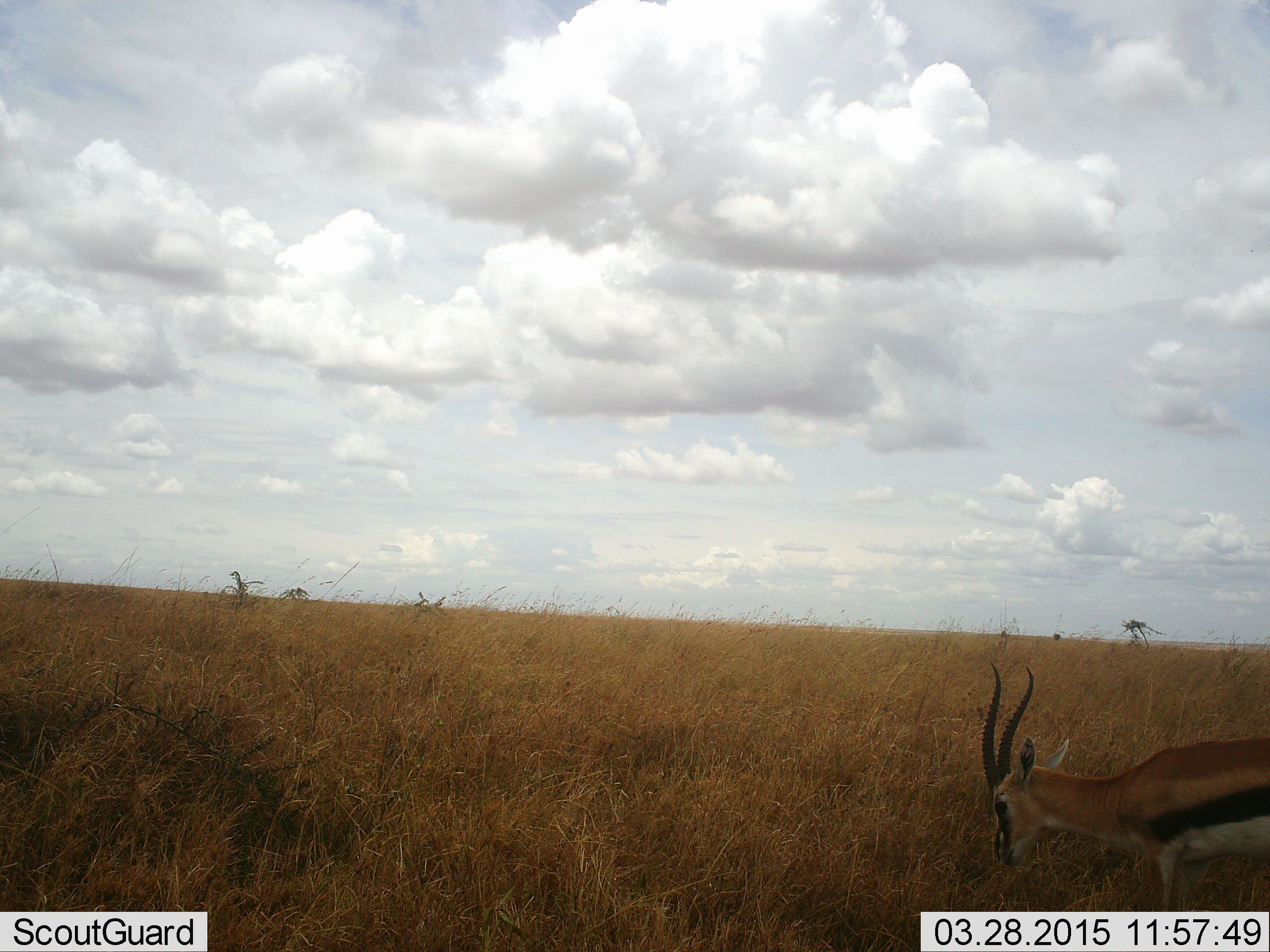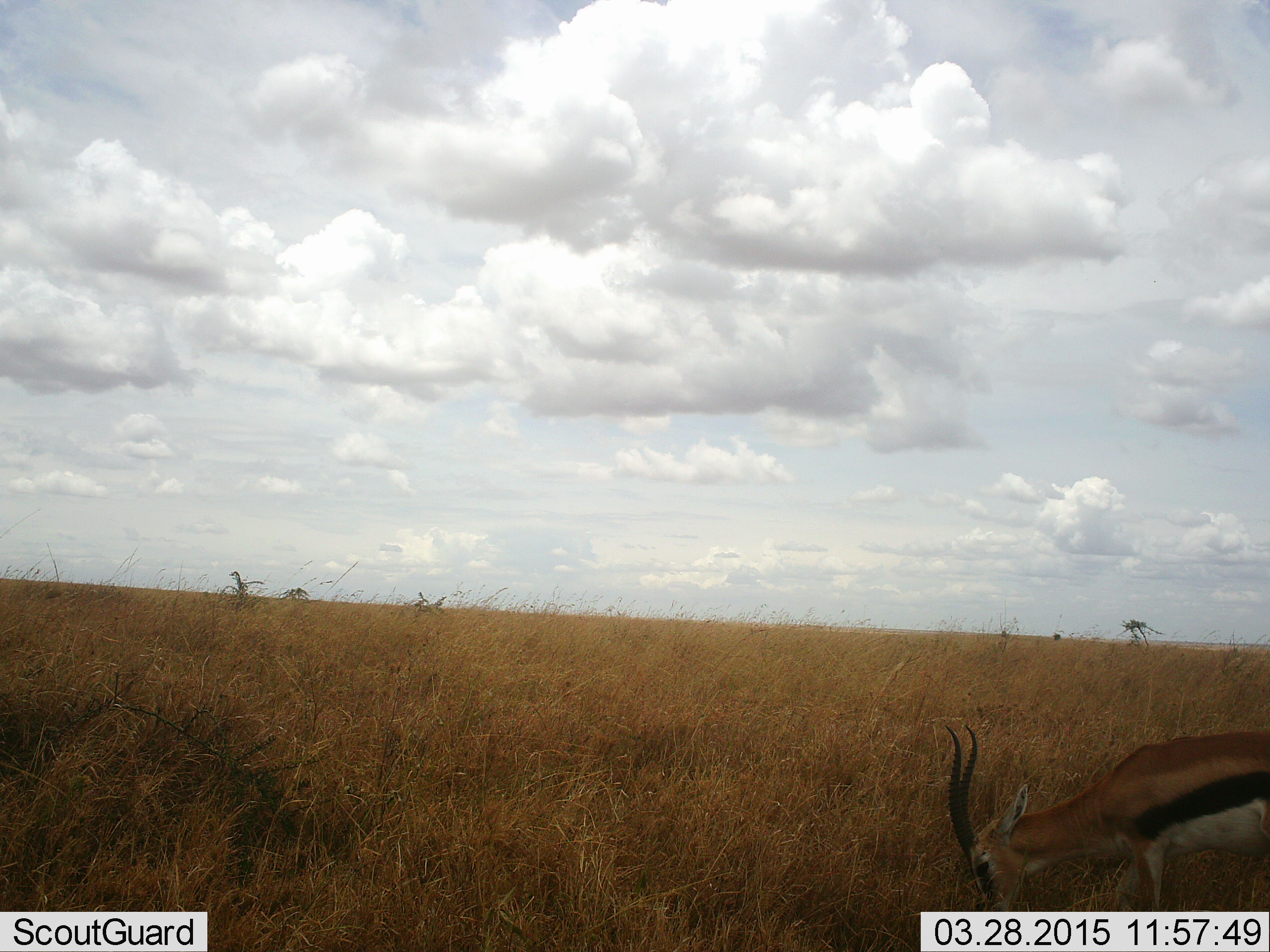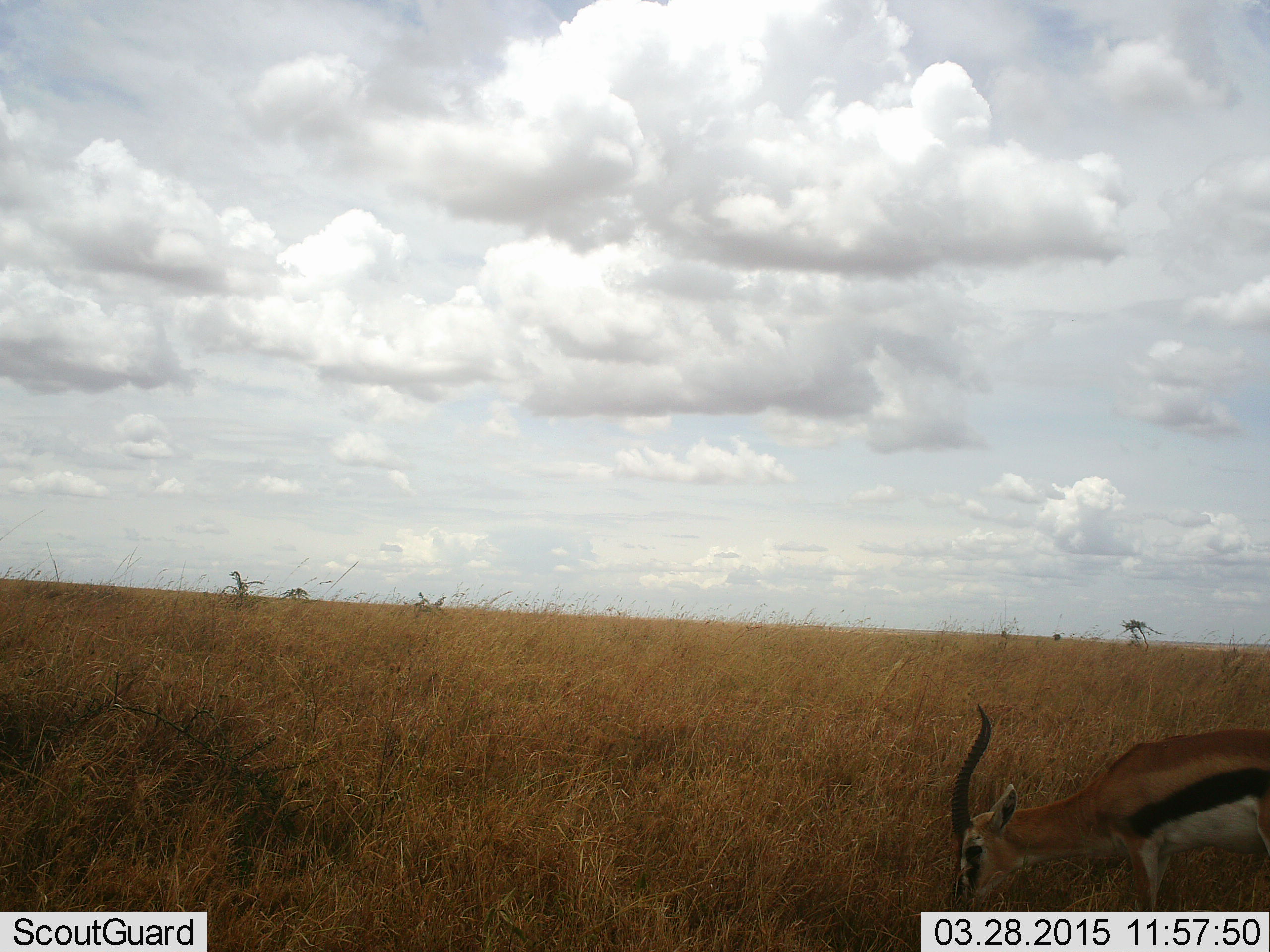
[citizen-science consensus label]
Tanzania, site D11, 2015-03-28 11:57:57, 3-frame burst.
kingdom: Animalia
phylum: Chordata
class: Mammalia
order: Artiodactyla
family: Bovidae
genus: Eudorcas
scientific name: Eudorcas thomsonii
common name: thomson's gazelle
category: gazellethomsons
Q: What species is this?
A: Gazellethomsons (thomson's gazelle) (Eudorcas thomsonii).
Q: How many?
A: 1.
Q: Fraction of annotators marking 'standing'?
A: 20%.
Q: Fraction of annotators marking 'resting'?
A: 0%.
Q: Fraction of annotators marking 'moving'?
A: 0%.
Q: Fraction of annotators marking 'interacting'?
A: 0%.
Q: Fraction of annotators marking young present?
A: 0%.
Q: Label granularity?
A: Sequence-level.